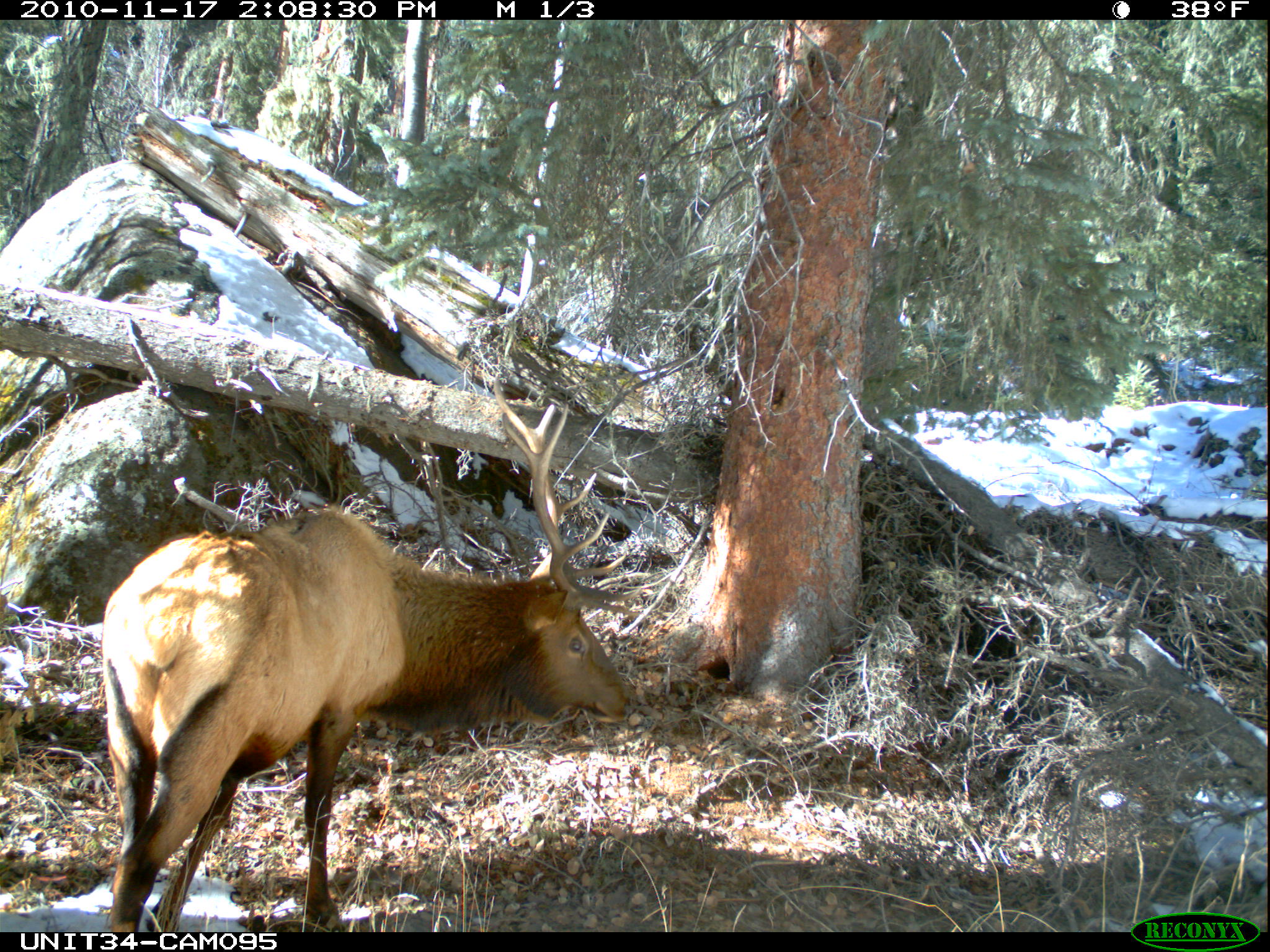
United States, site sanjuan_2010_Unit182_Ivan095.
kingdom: Animalia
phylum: Chordata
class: Mammalia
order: Artiodactyla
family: Cervidae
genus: Cervus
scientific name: Cervus elaphus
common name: red deer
Cervus elaphus (red deer).